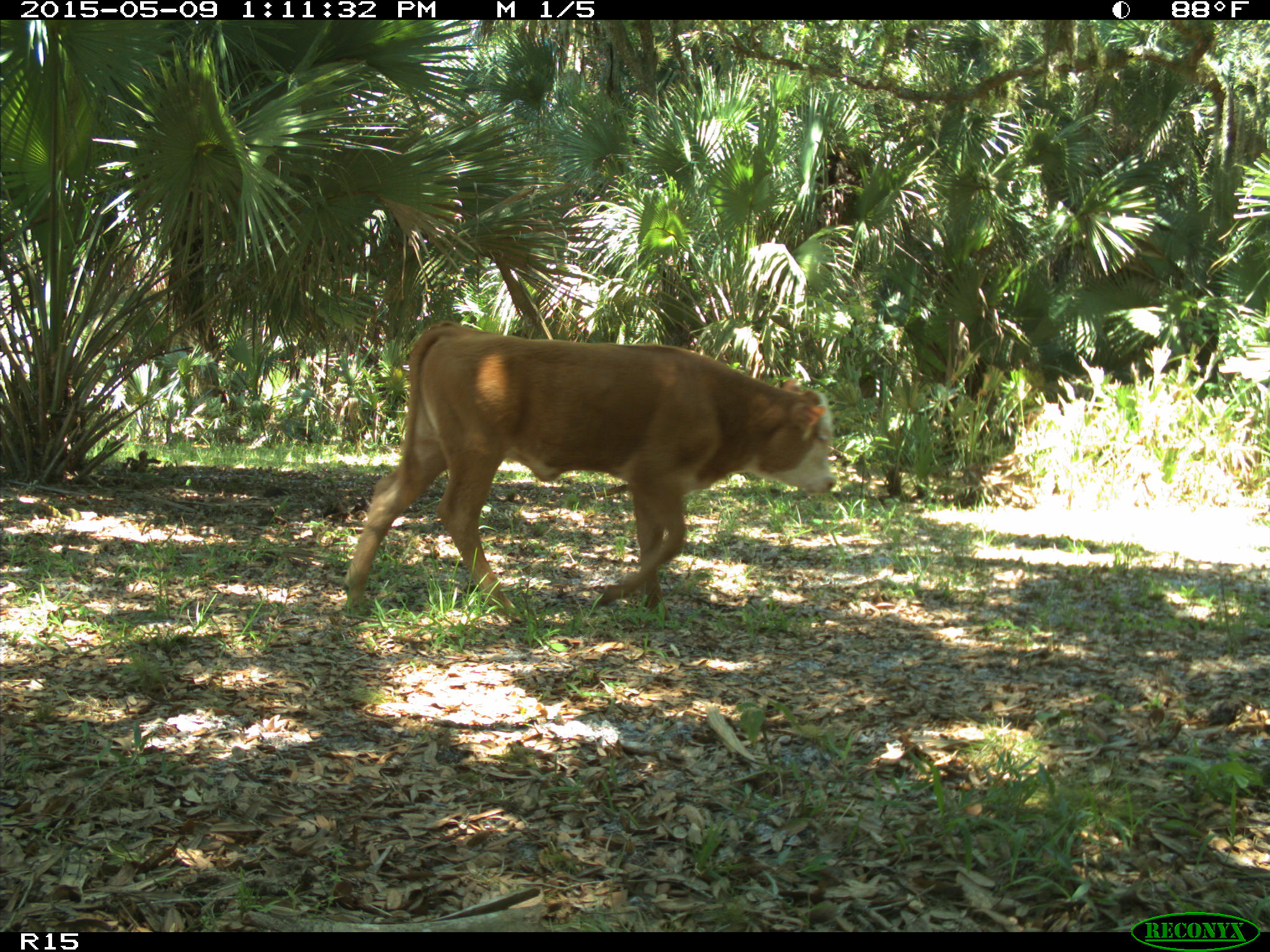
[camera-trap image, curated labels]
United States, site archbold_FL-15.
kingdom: Animalia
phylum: Chordata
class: Mammalia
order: Artiodactyla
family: Bovidae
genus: Bos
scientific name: Bos taurus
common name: domestic cow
Bos taurus (domestic cow).